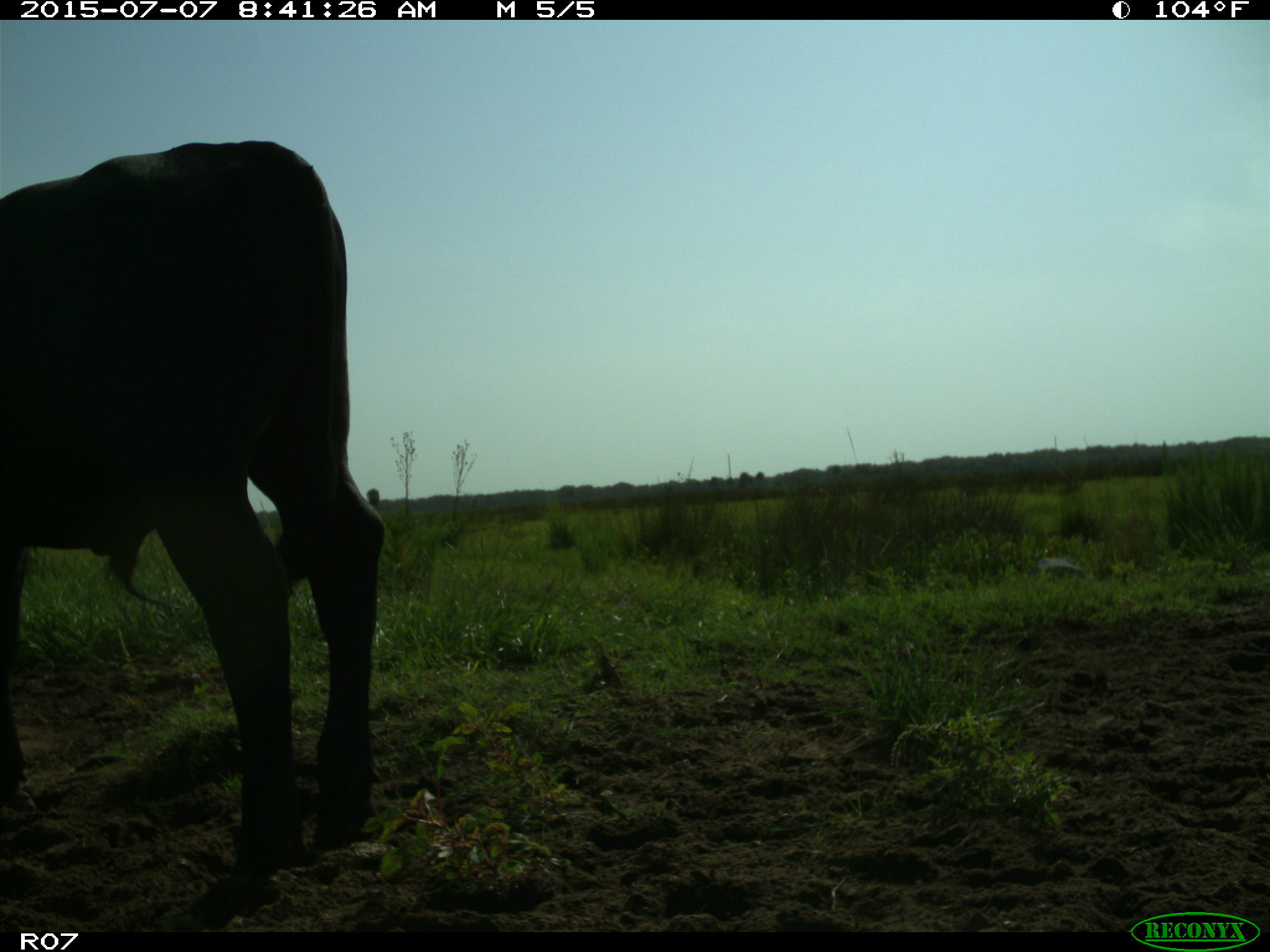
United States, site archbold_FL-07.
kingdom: Animalia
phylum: Chordata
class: Mammalia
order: Artiodactyla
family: Bovidae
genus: Bos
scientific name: Bos taurus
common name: domestic cow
Bos taurus (domestic cow).